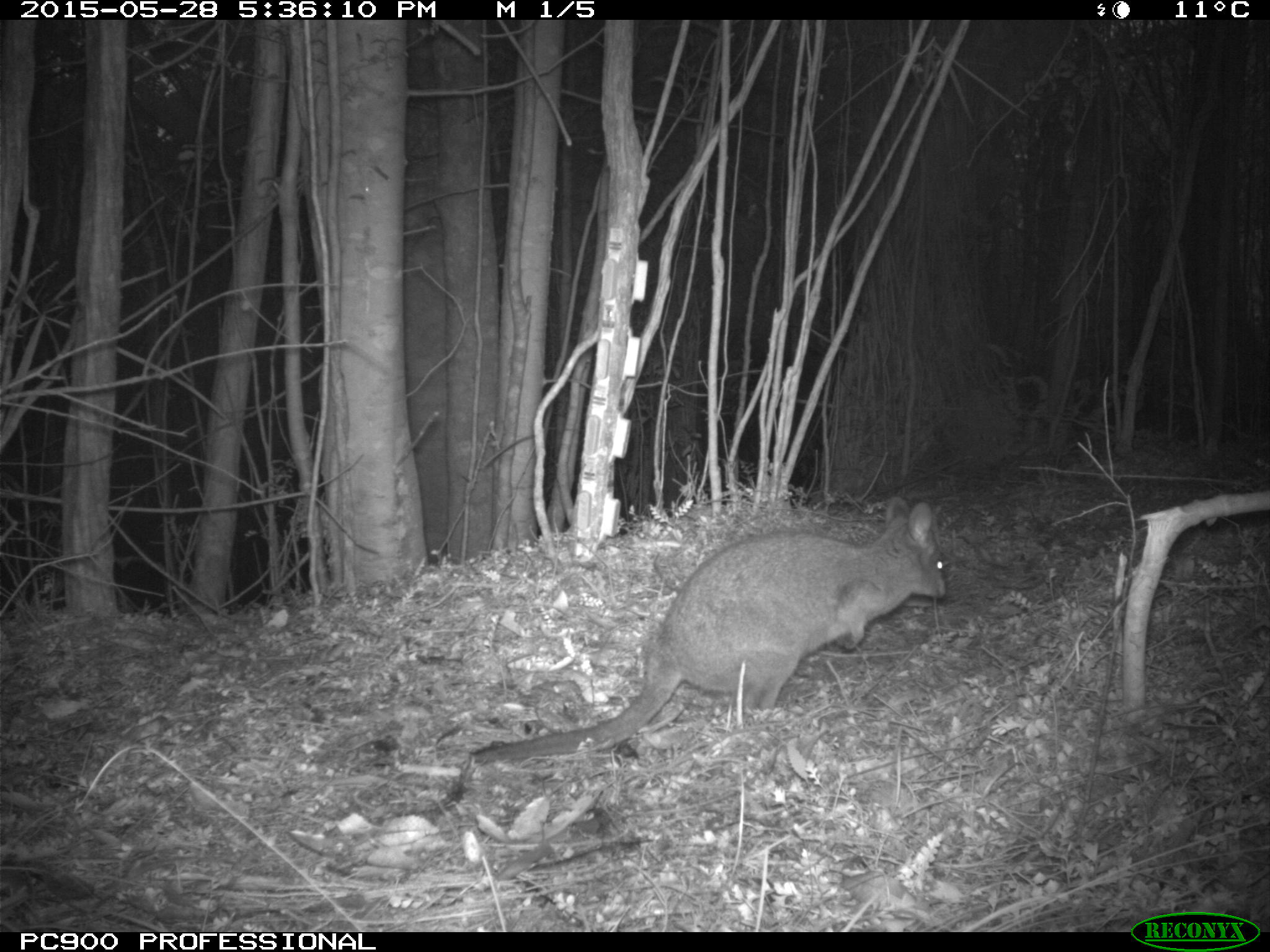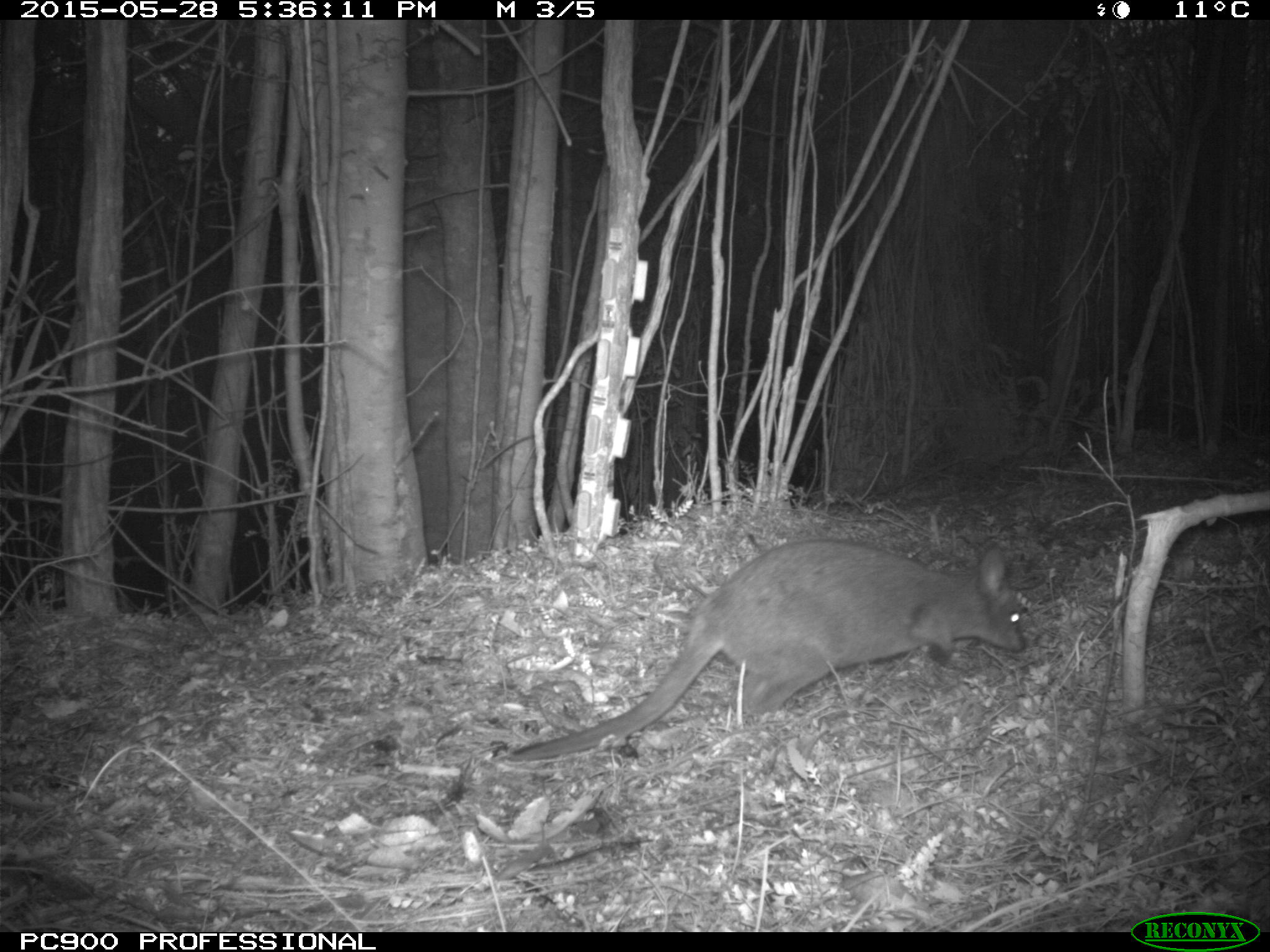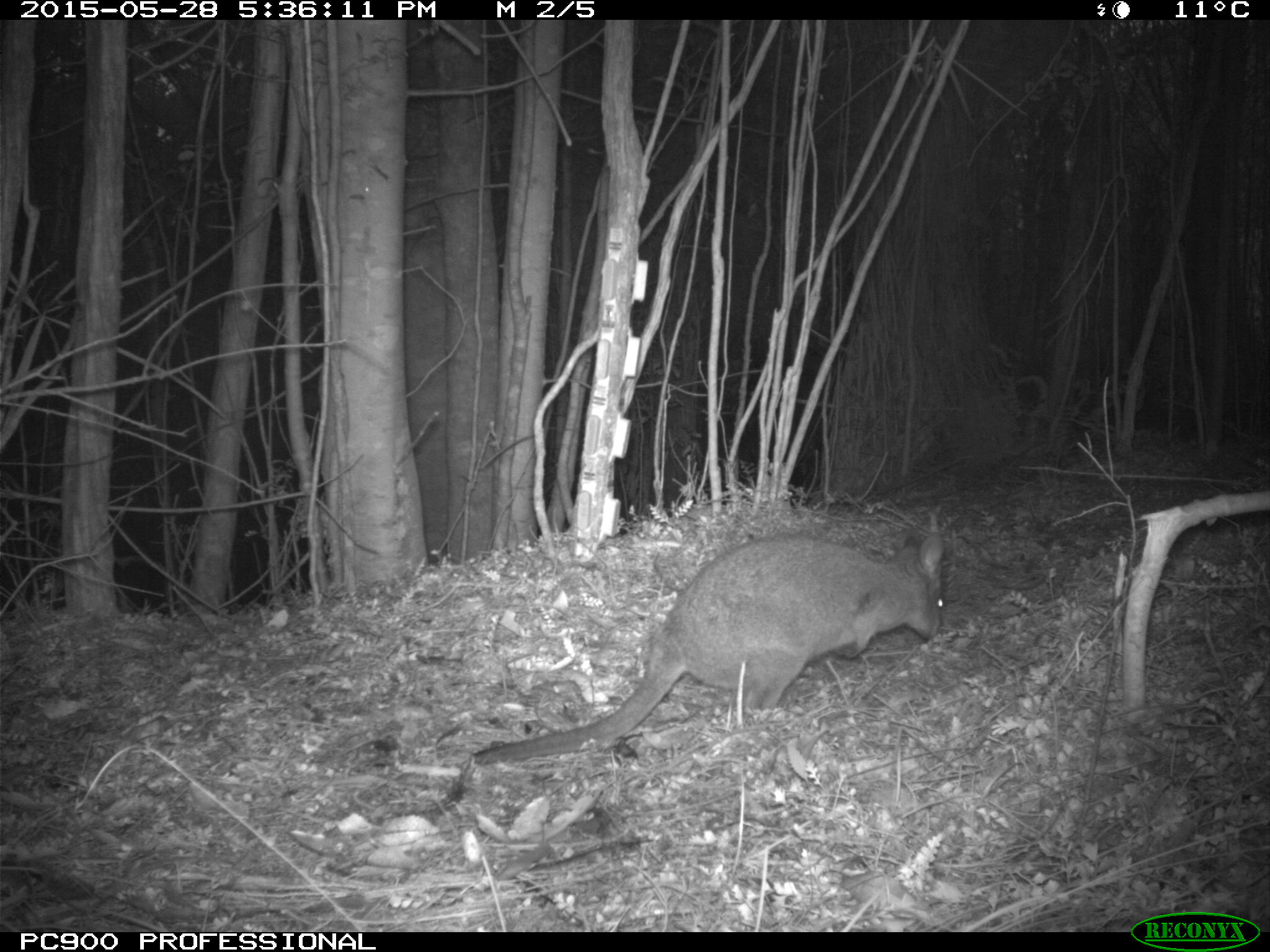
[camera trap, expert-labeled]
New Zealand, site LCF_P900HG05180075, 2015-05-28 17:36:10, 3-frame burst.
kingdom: Animalia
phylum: Chordata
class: Mammalia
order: Diprotodontia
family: Macropodidae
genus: Notamacropus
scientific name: Notamacropus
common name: wallaby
Wallaby (Notamacropus).